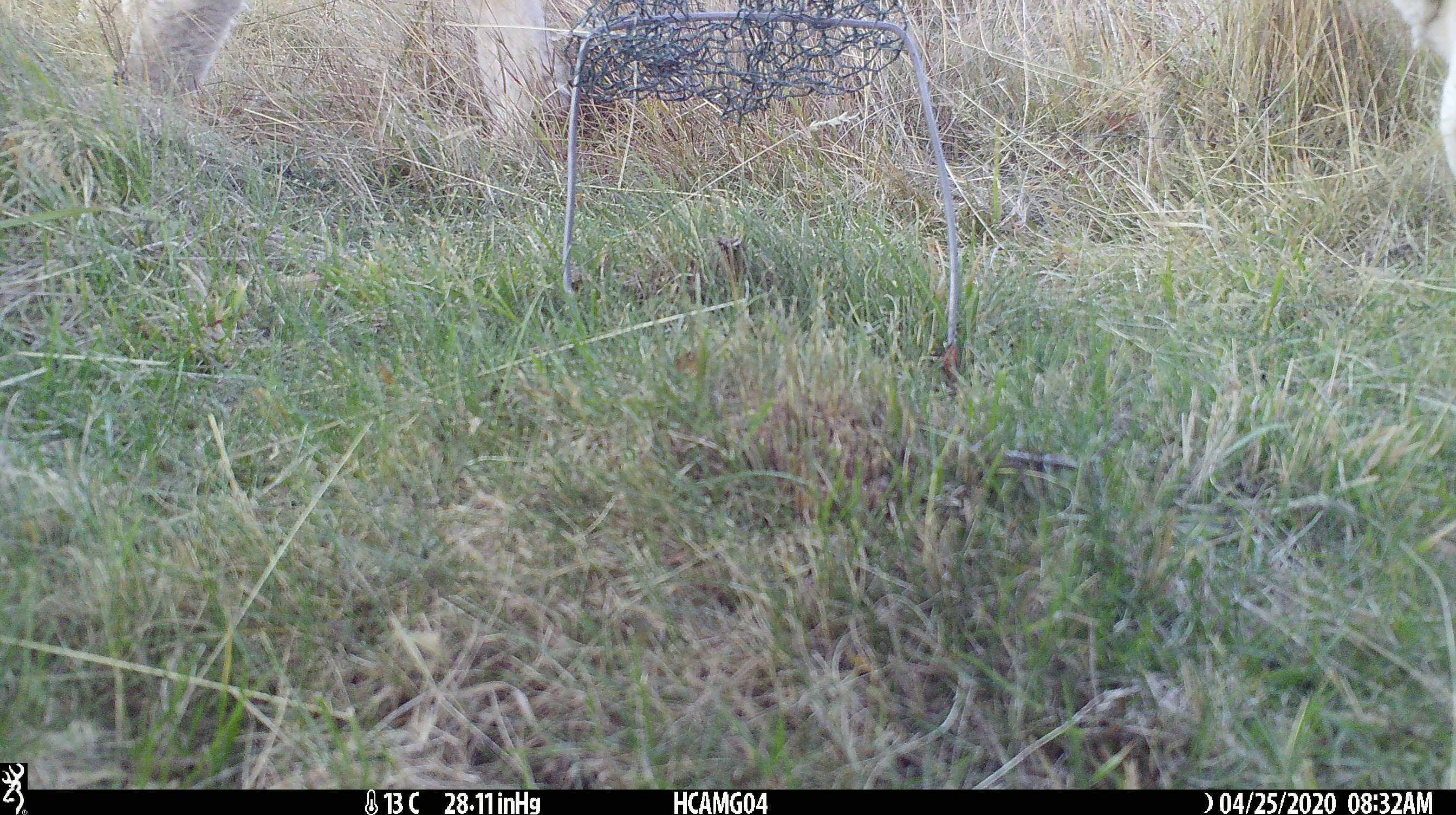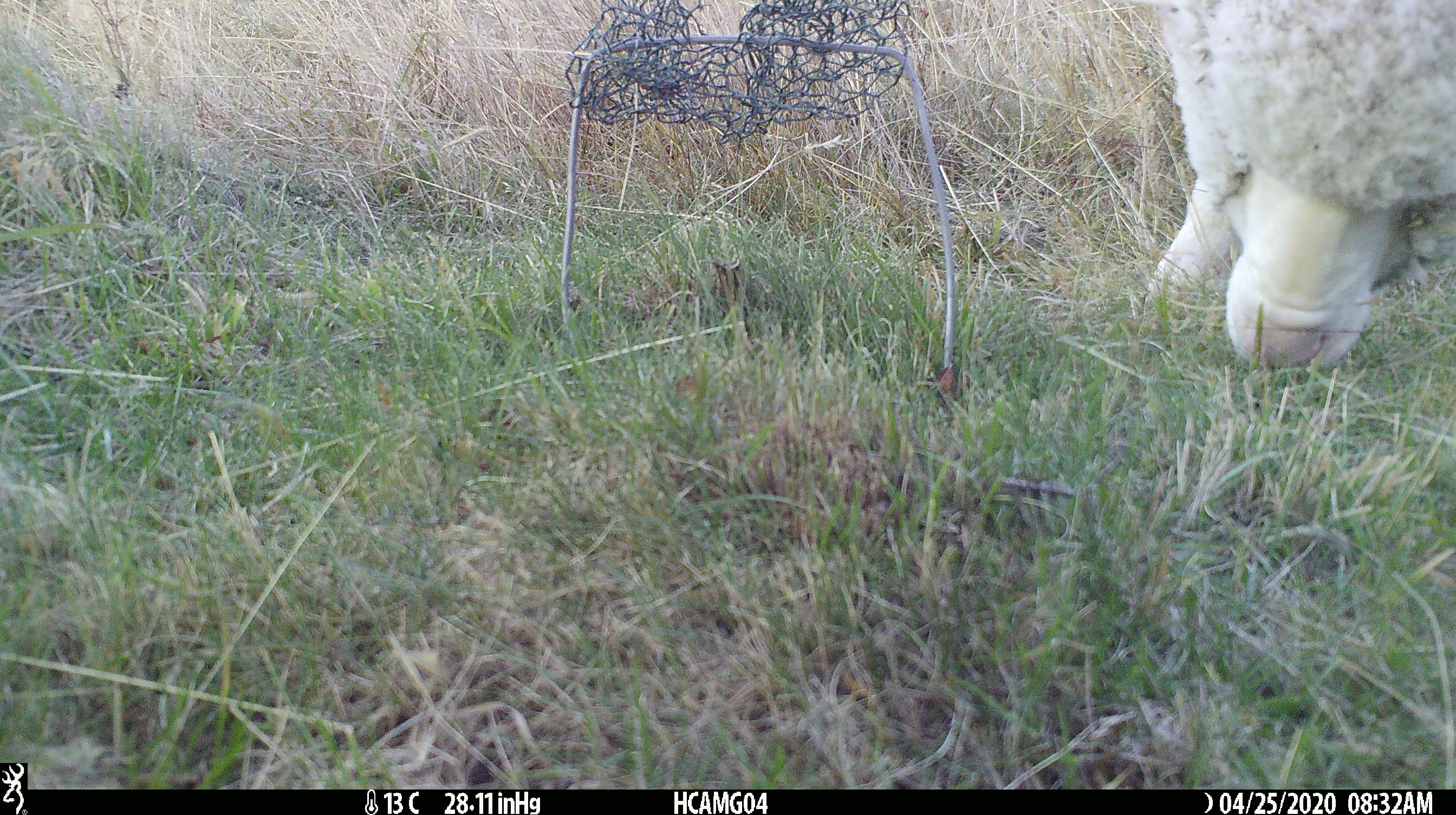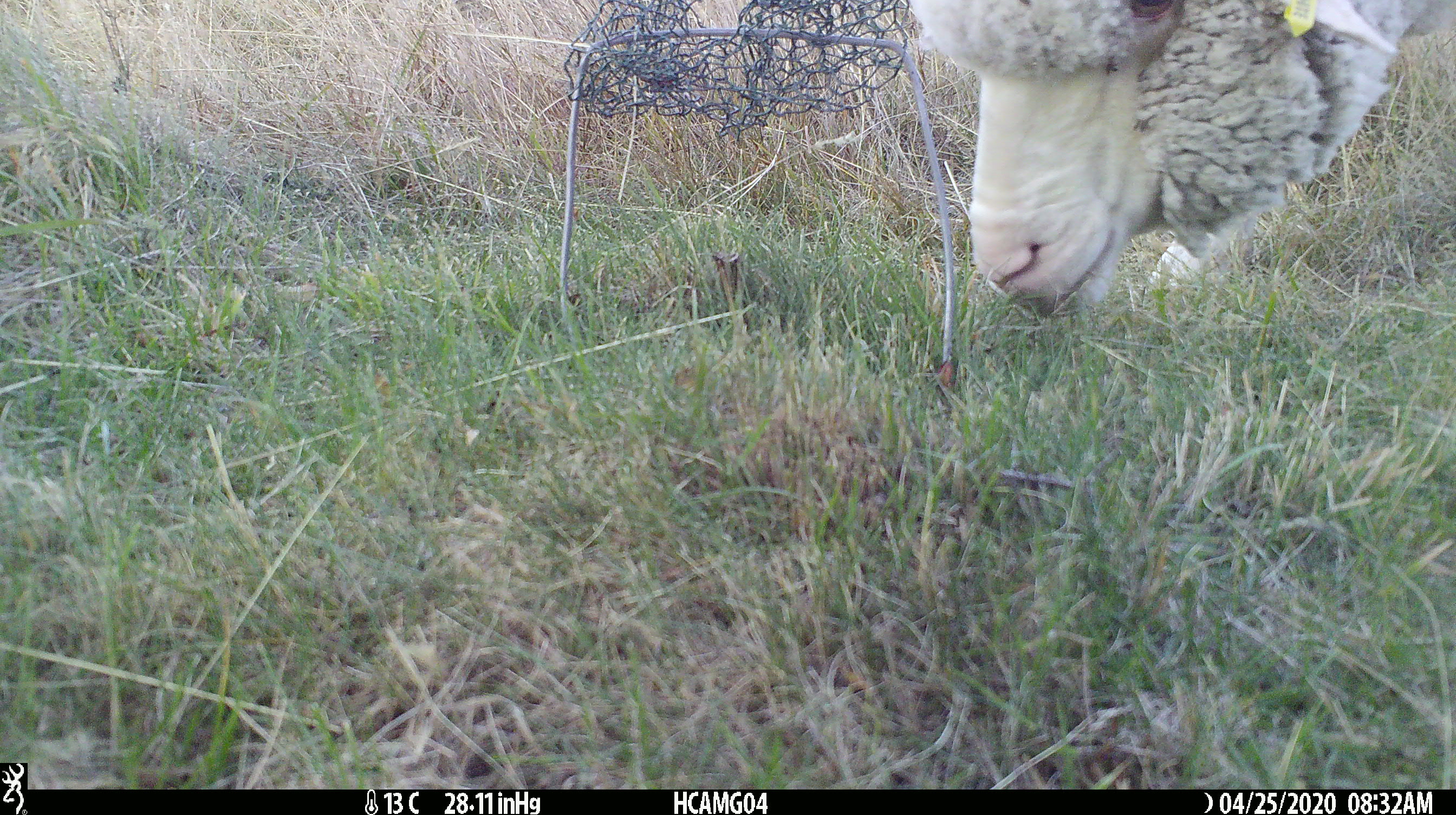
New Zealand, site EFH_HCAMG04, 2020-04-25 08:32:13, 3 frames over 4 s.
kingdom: Animalia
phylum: Chordata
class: Mammalia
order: Artiodactyla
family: Bovidae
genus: Ovis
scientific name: Ovis aries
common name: domestic sheep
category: sheep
Sheep (domestic sheep) (Ovis aries).